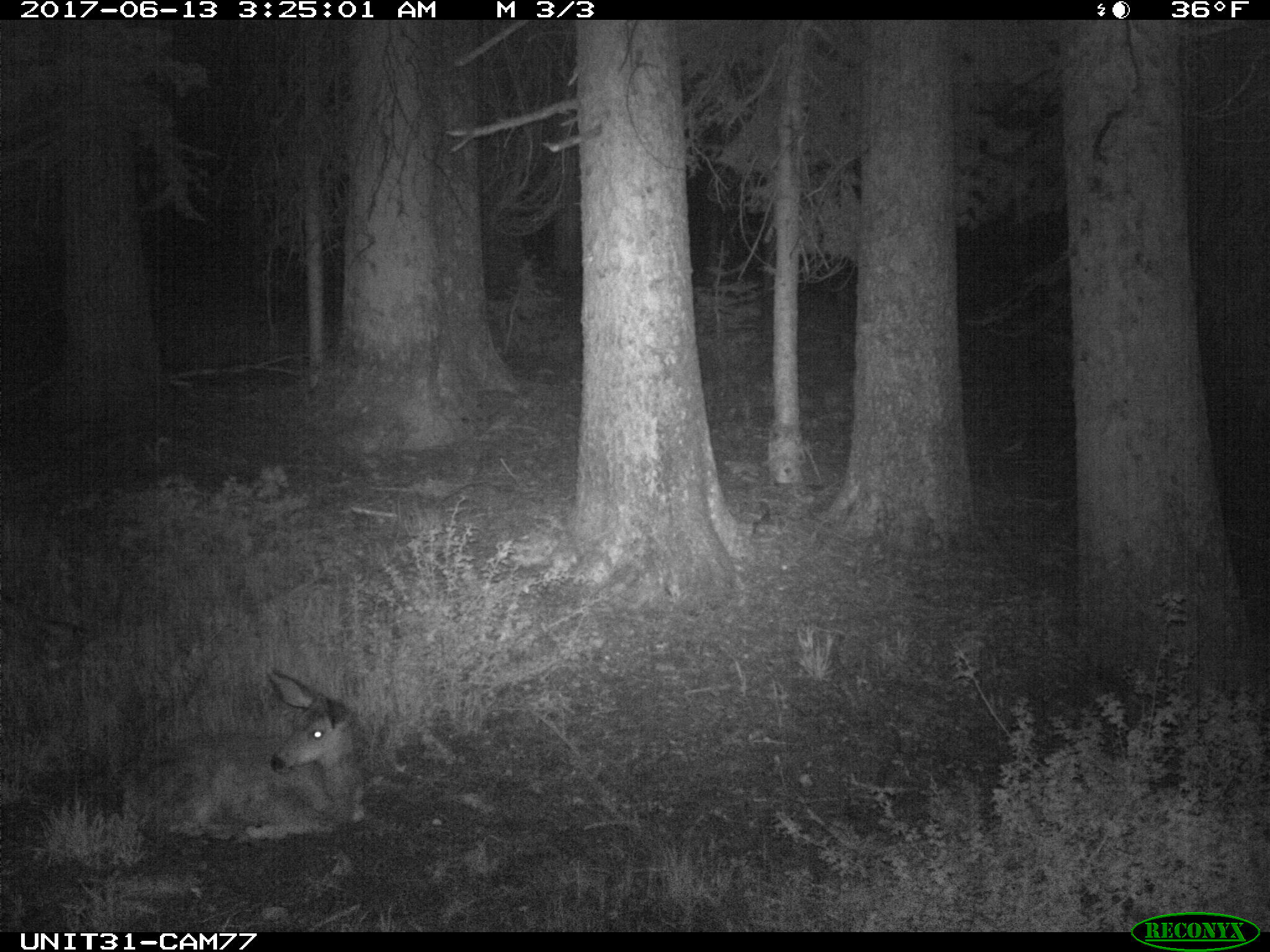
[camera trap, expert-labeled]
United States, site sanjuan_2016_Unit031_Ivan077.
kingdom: Animalia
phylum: Chordata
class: Mammalia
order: Artiodactyla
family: Cervidae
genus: Odocoileus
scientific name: Odocoileus hemionus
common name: mule deer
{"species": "Odocoileus hemionus (mule deer)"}